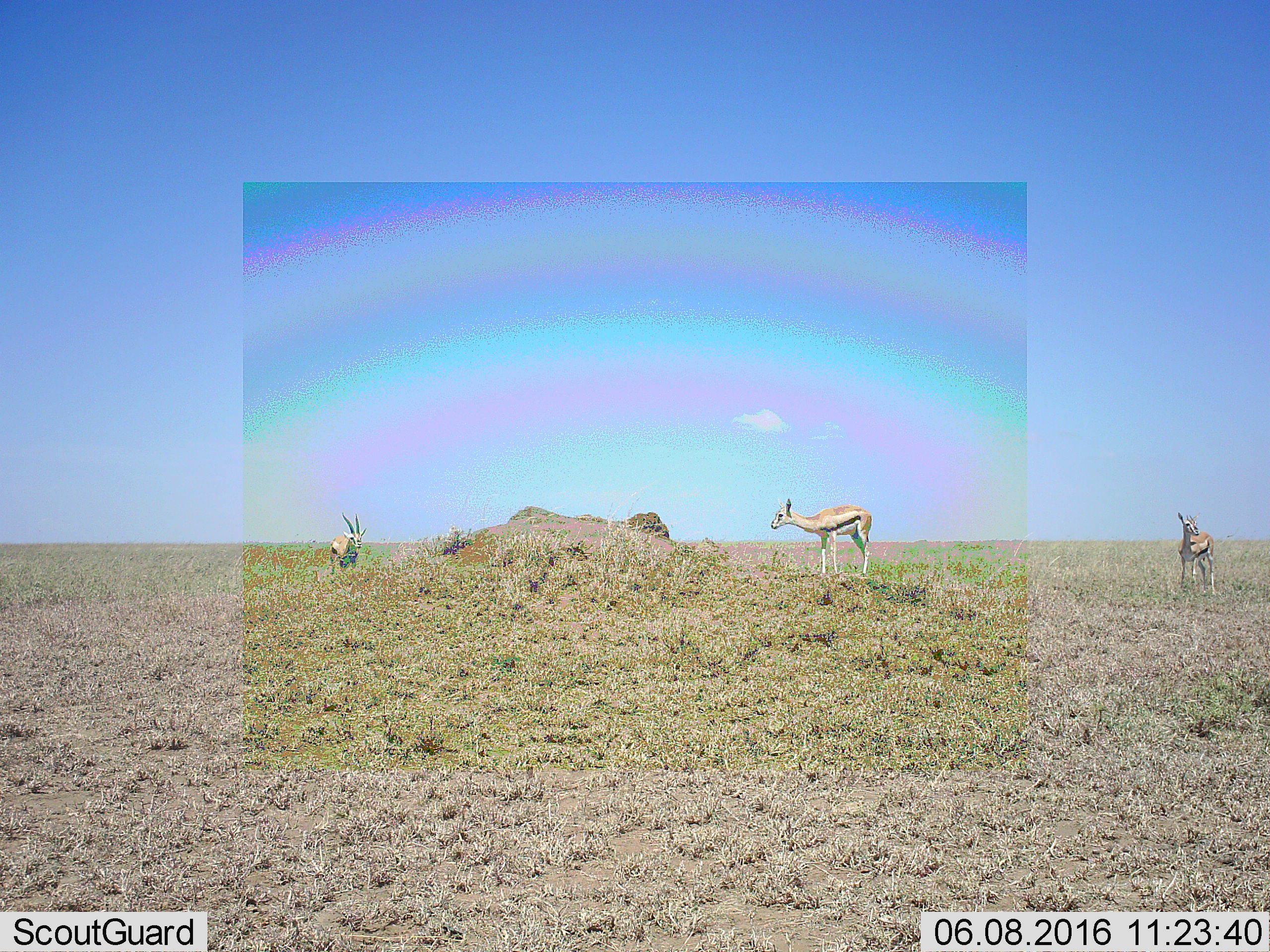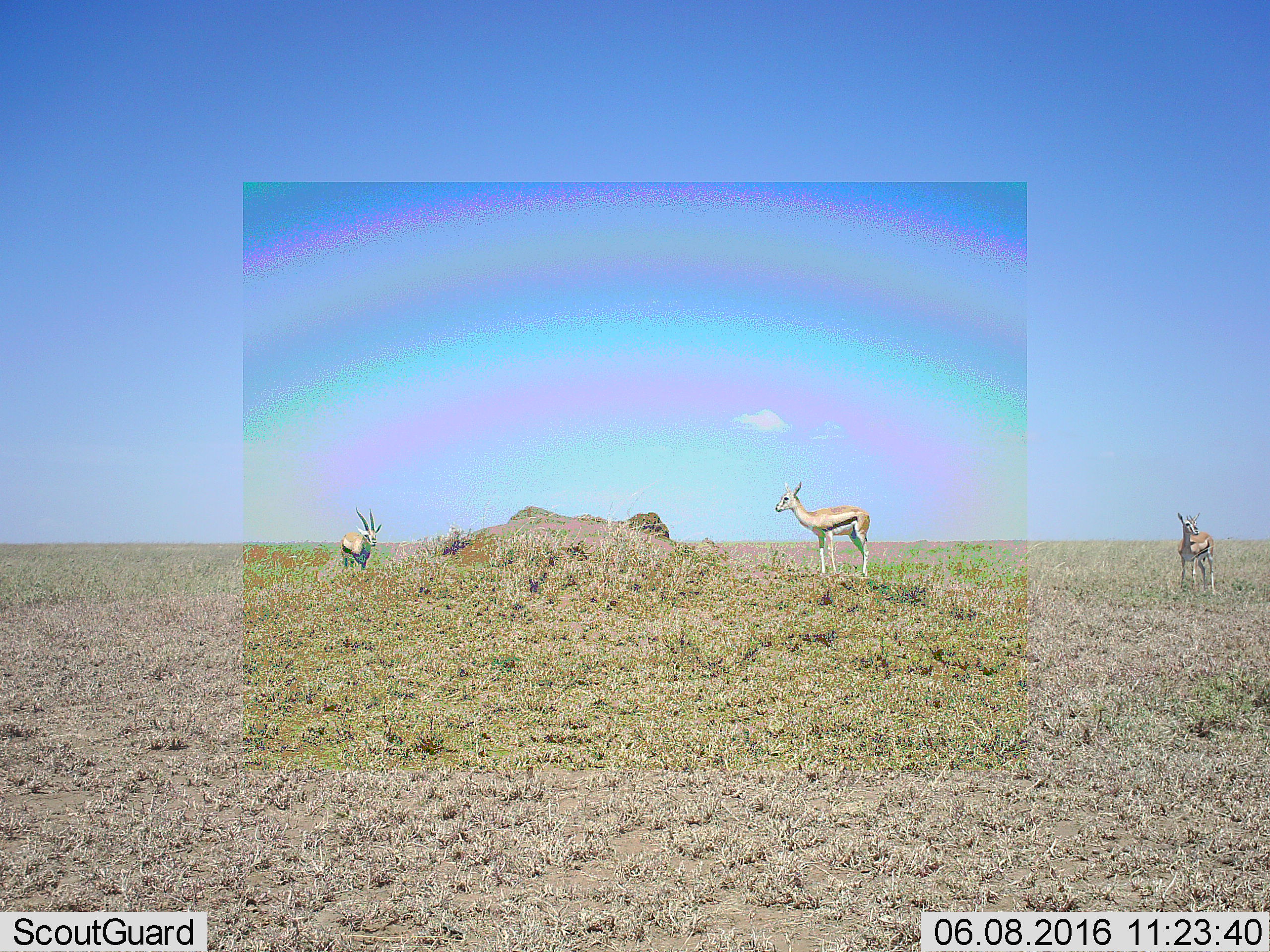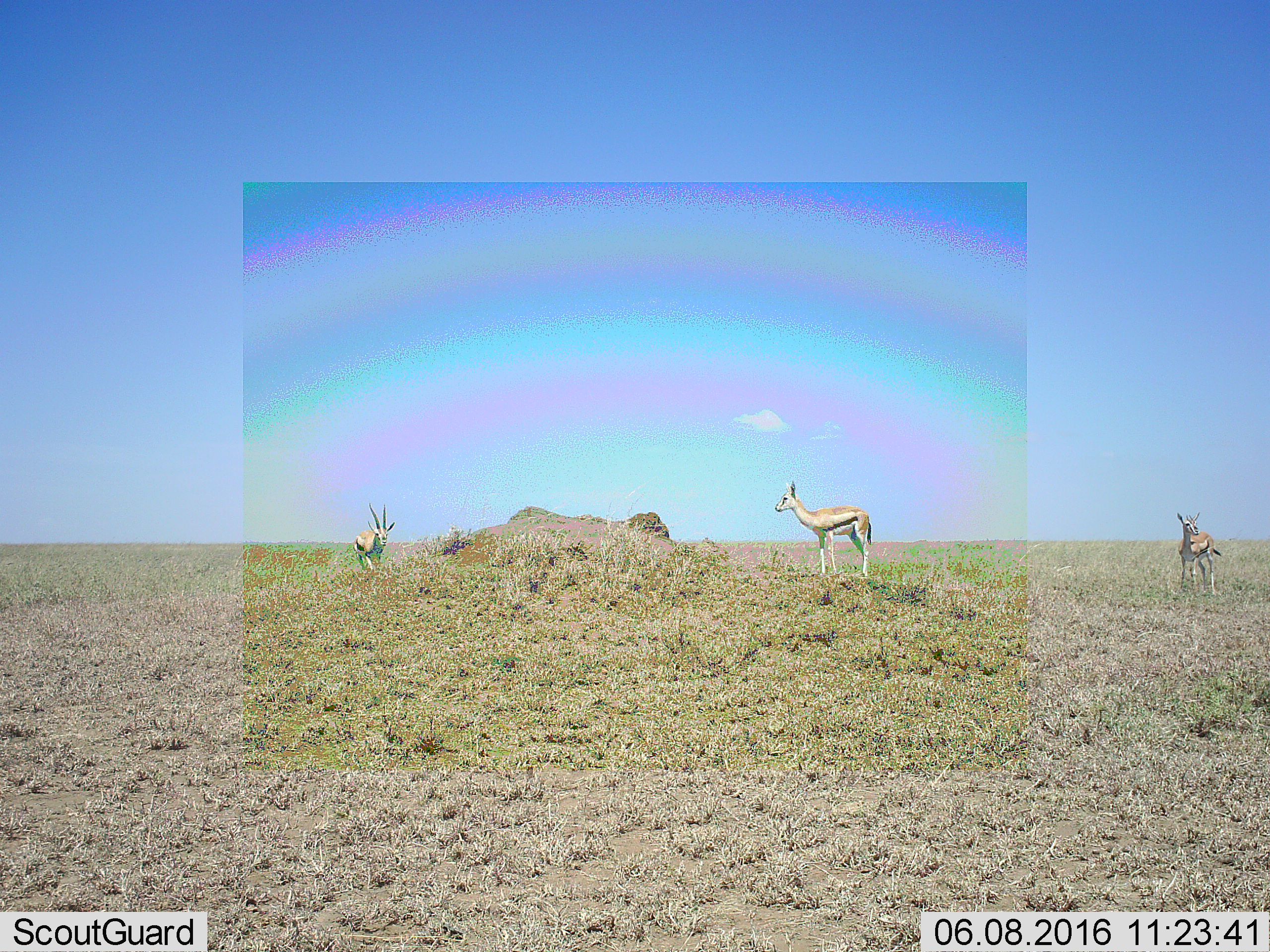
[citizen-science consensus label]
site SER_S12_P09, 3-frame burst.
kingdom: Animalia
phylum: Chordata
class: Mammalia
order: Artiodactyla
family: Bovidae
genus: Eudorcas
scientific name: Eudorcas thomsonii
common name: thomson's gazelle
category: gazellethomsons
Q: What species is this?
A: Gazellethomsons (thomson's gazelle) (Eudorcas thomsonii).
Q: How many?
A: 3.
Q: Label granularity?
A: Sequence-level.